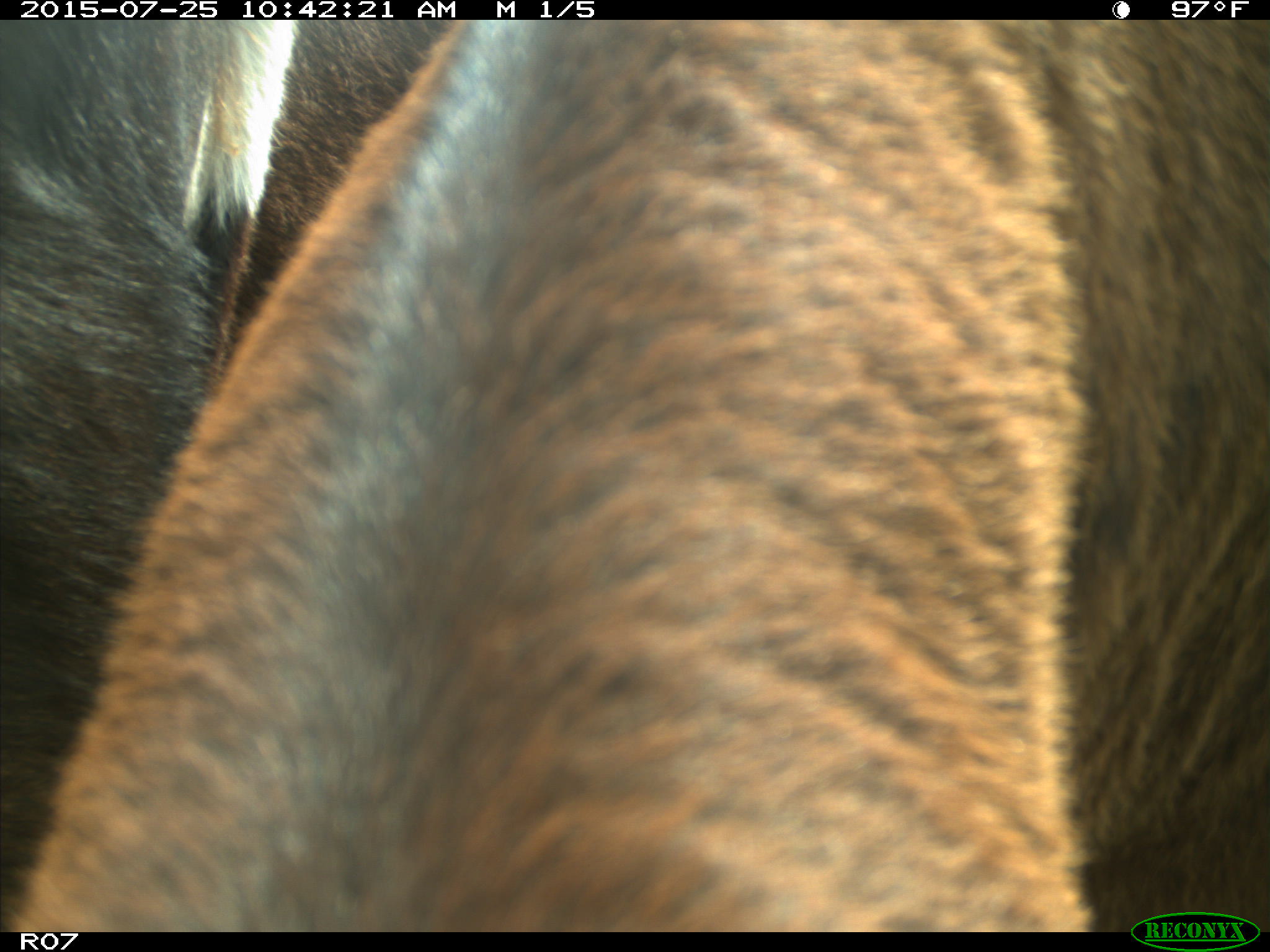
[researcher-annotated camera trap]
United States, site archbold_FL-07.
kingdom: Animalia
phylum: Chordata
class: Mammalia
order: Artiodactyla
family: Bovidae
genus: Bos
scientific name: Bos taurus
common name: domestic cow